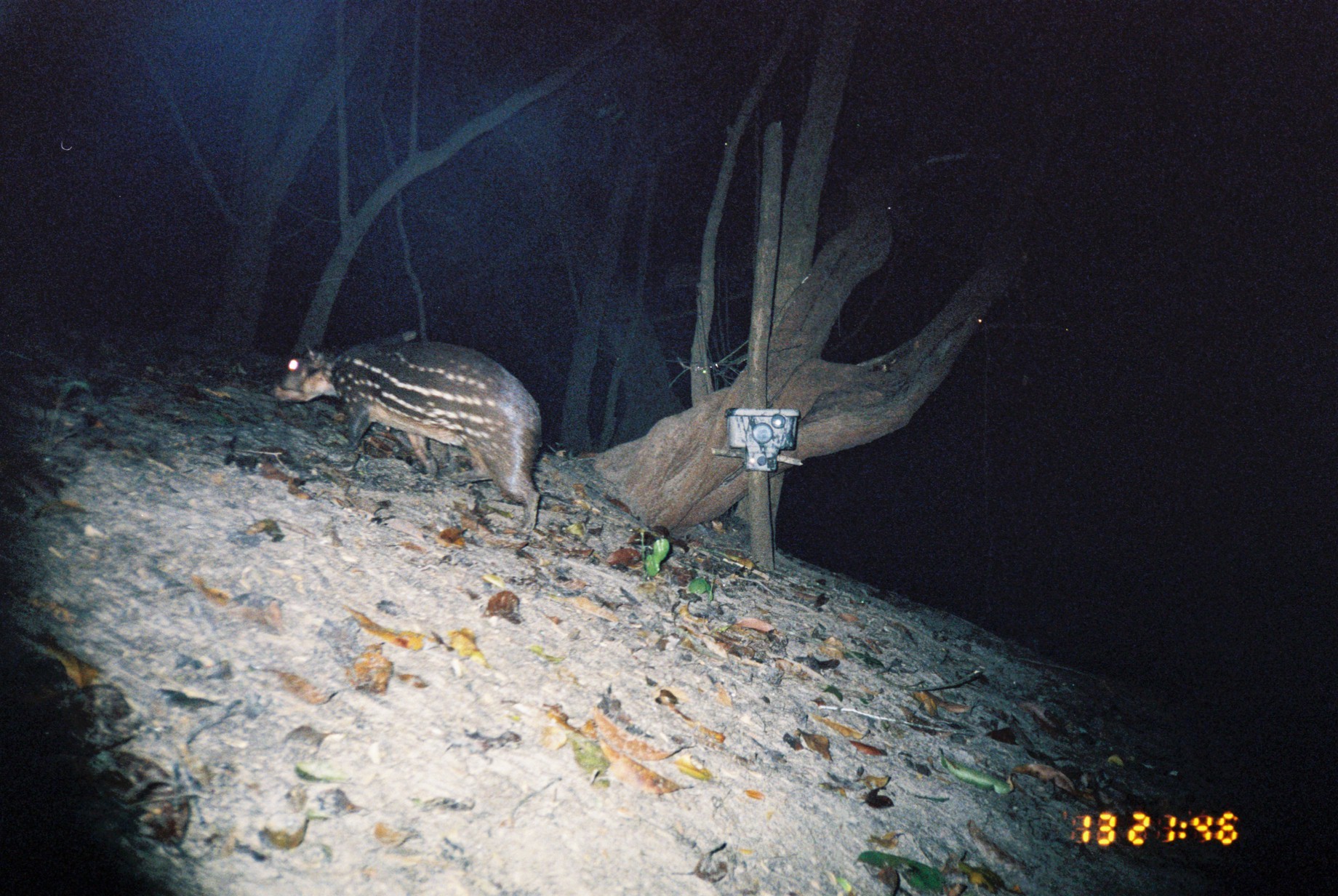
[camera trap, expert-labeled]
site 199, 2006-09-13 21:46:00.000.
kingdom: Animalia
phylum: Chordata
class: Mammalia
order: Rodentia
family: Cuniculidae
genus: Cuniculus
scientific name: Cuniculus paca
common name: spotted paca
Cuniculus paca (spotted paca).